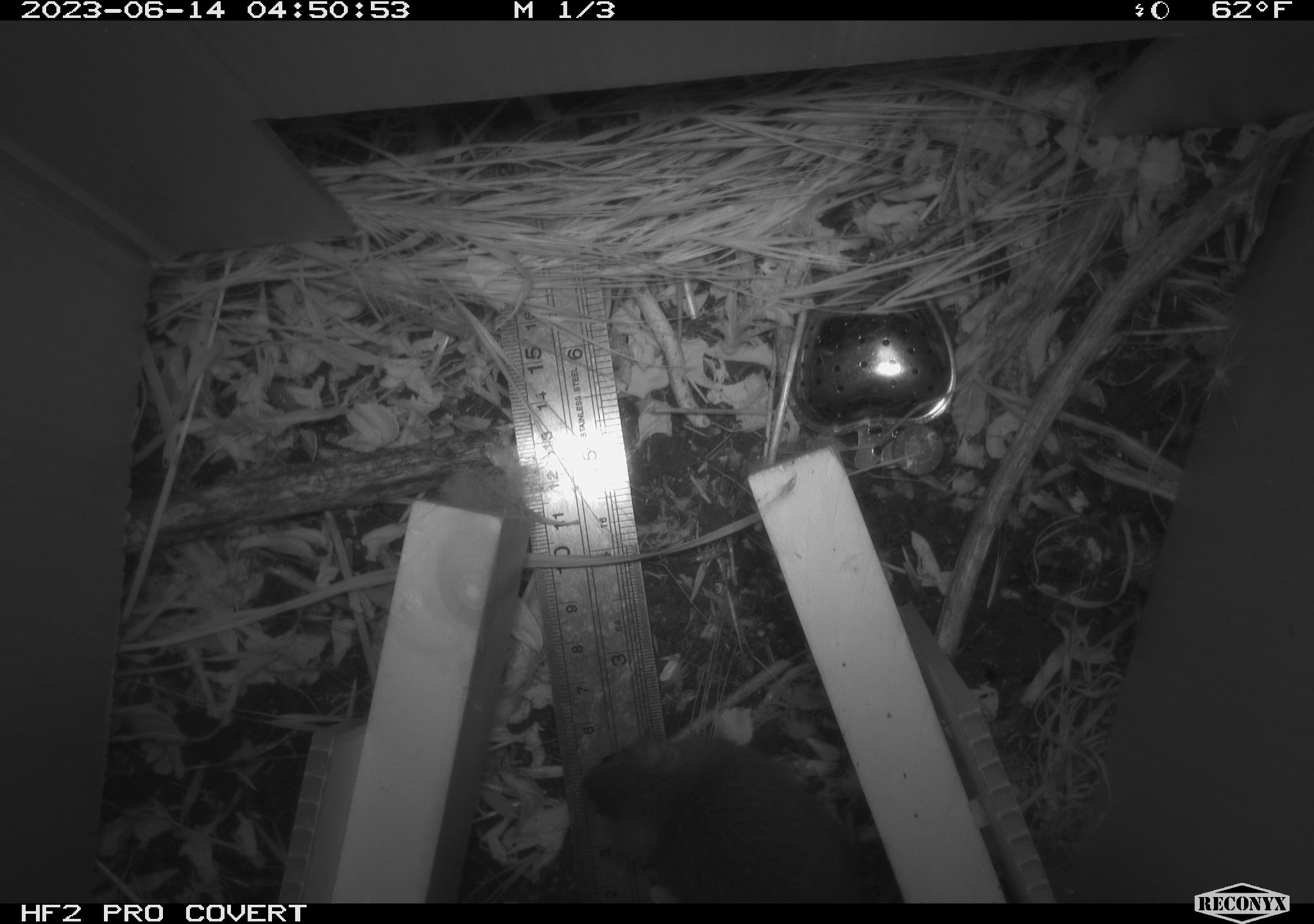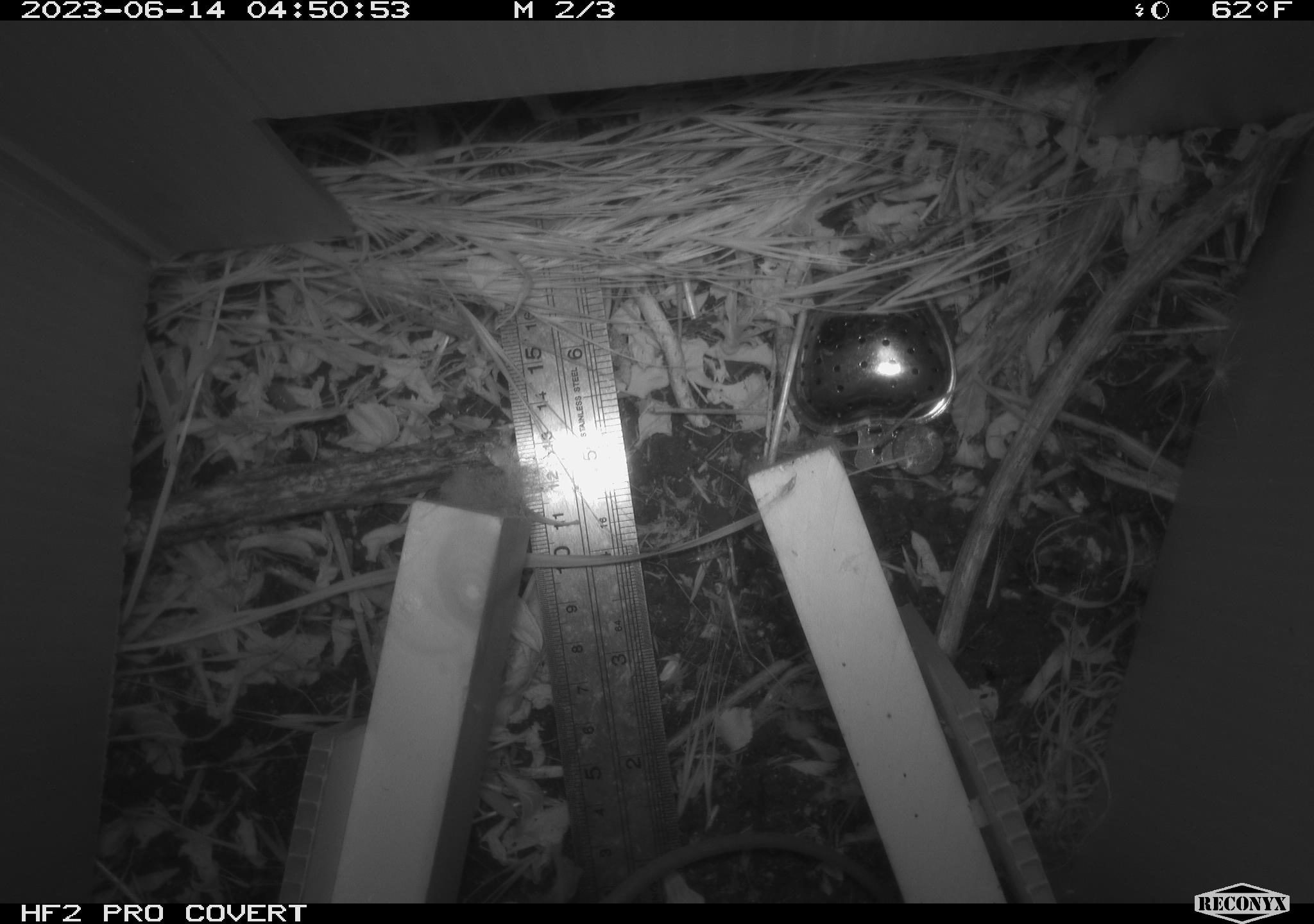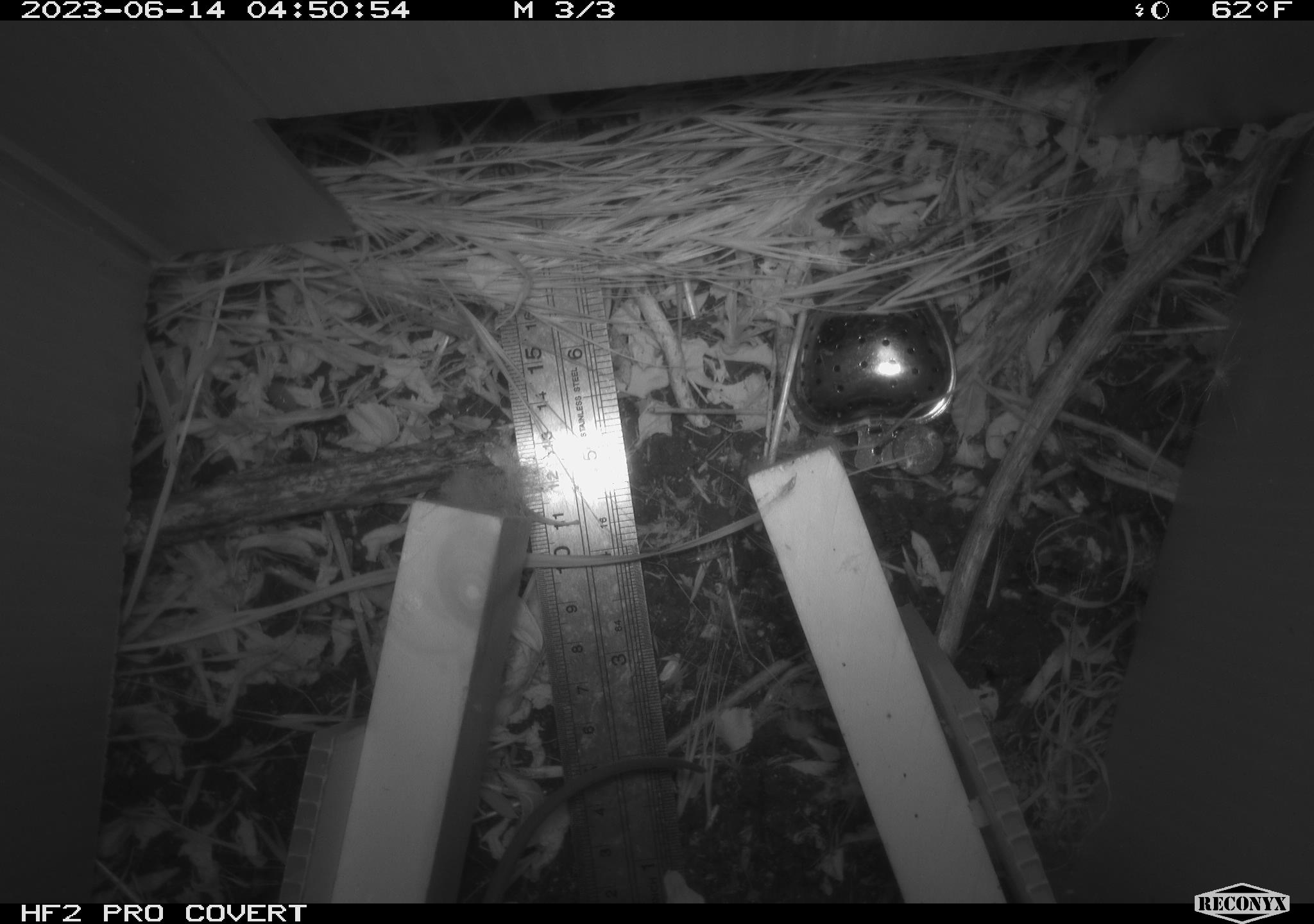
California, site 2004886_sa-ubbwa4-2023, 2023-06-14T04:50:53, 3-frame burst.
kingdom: Animalia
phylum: Chordata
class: Mammalia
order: Rodentia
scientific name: Rodentia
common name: mouse species